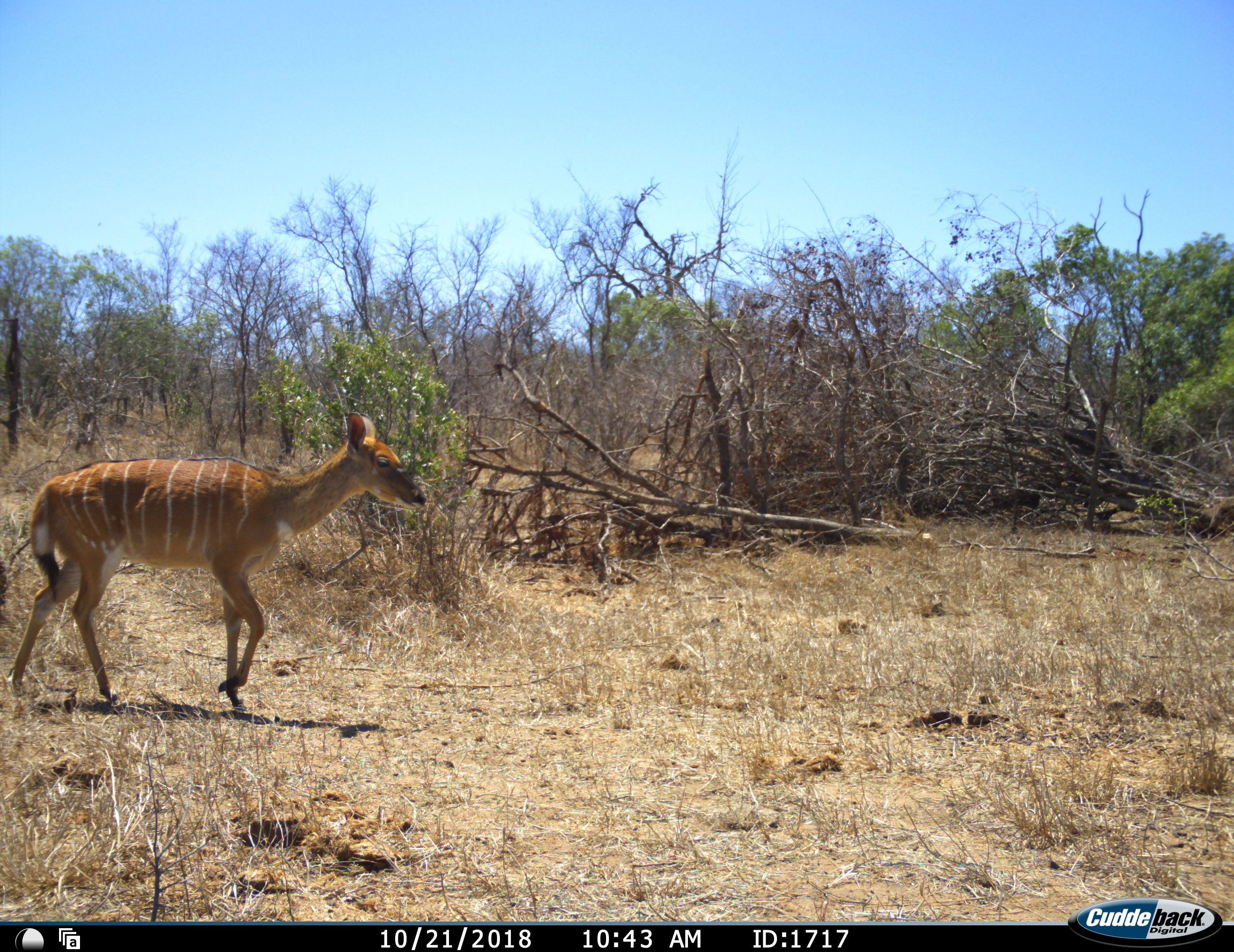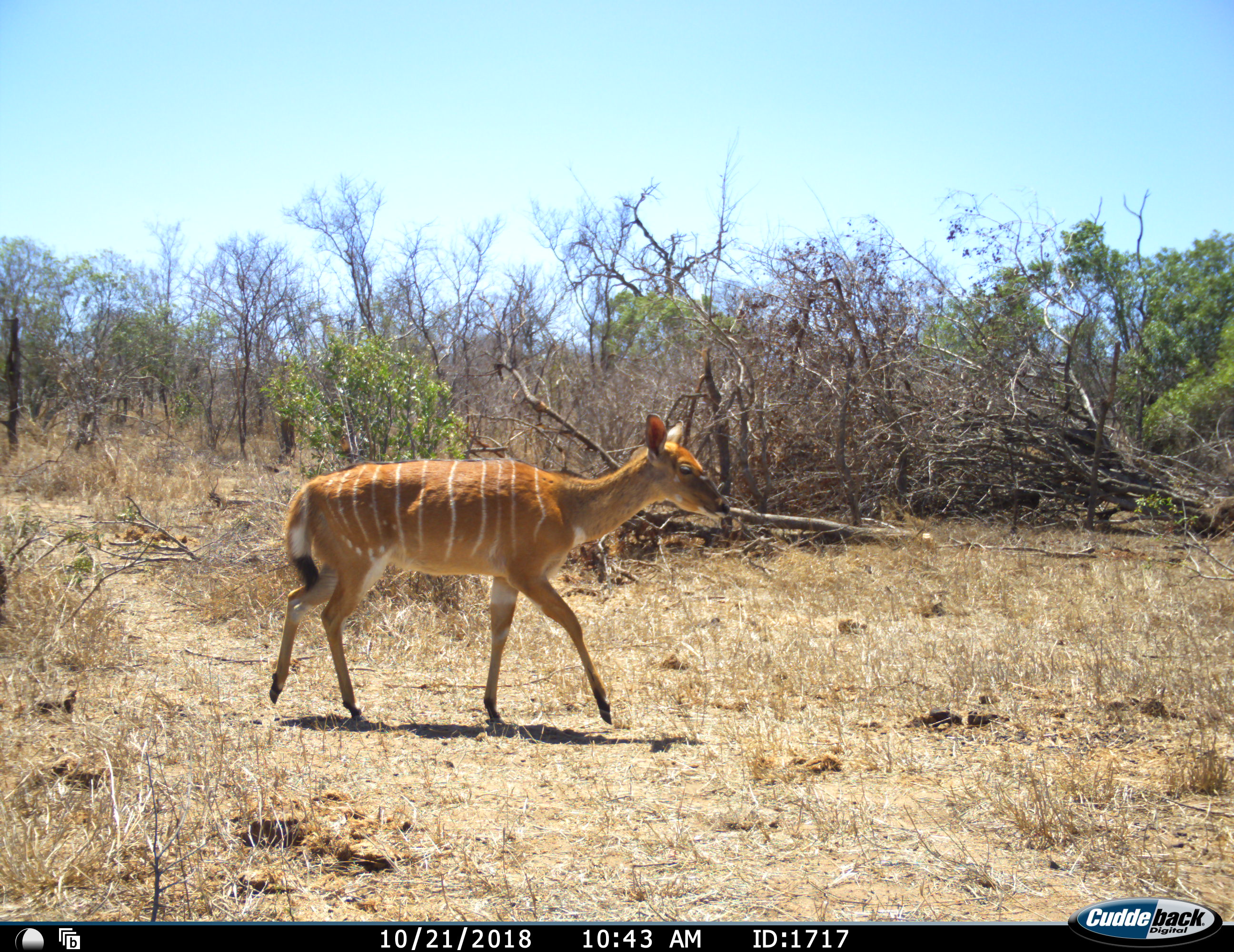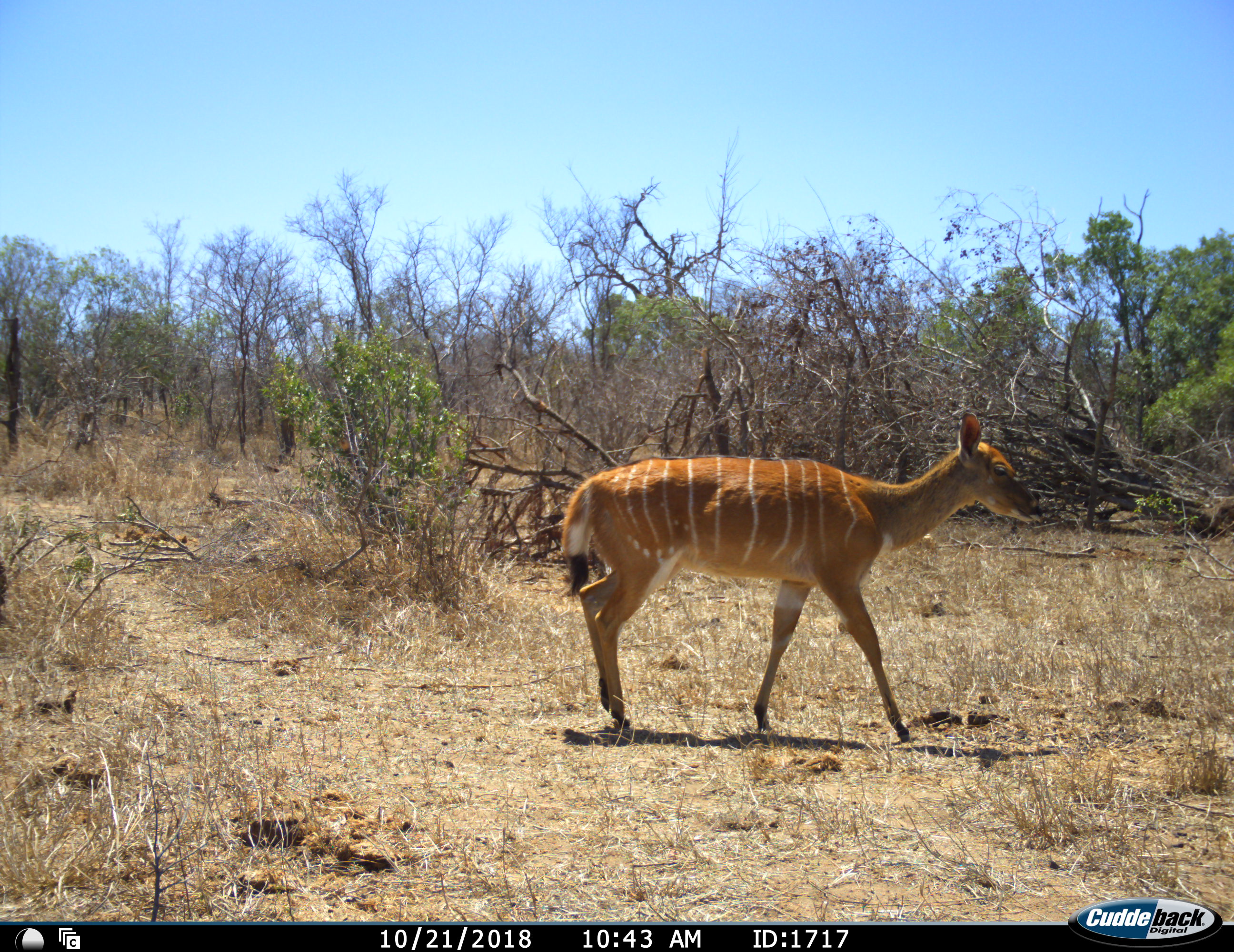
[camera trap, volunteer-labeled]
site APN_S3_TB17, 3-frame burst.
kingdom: Animalia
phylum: Chordata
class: Mammalia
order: Artiodactyla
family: Bovidae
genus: Tragelaphus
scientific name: Tragelaphus angasii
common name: nyala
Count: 1.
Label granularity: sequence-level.